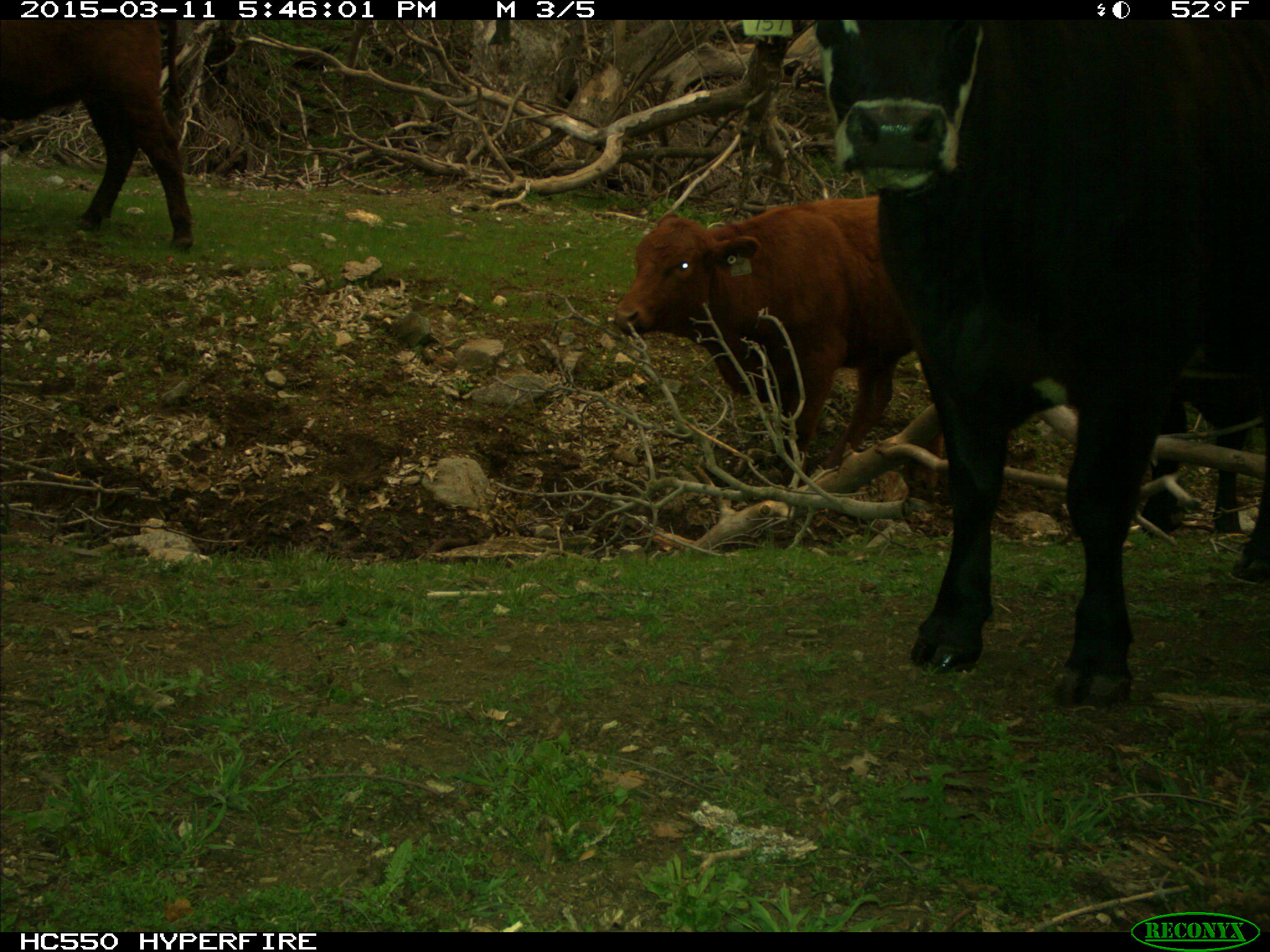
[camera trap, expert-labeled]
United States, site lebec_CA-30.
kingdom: Animalia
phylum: Chordata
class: Mammalia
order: Artiodactyla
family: Bovidae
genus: Bos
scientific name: Bos taurus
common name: domestic cow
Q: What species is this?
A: Bos taurus (domestic cow).